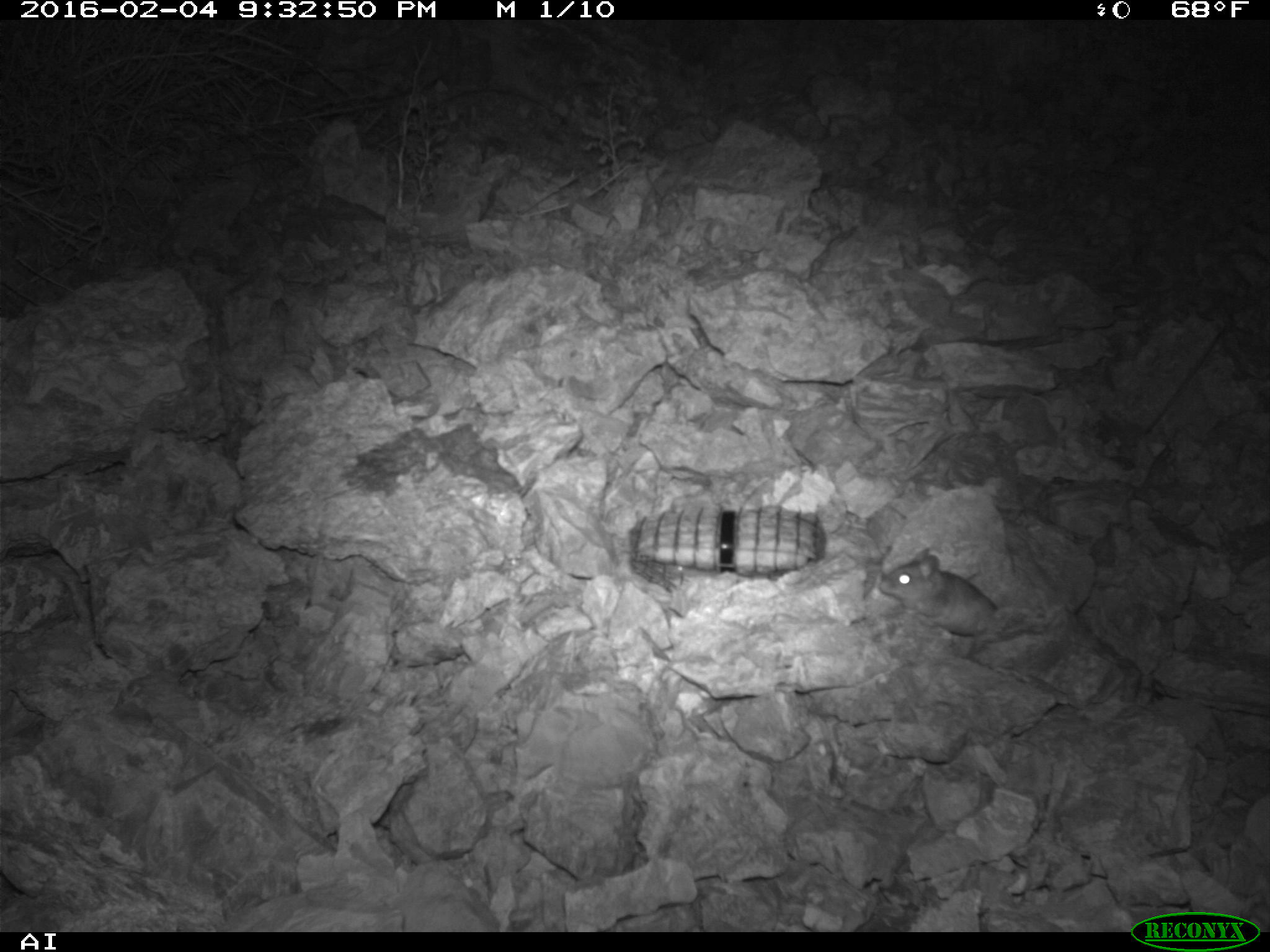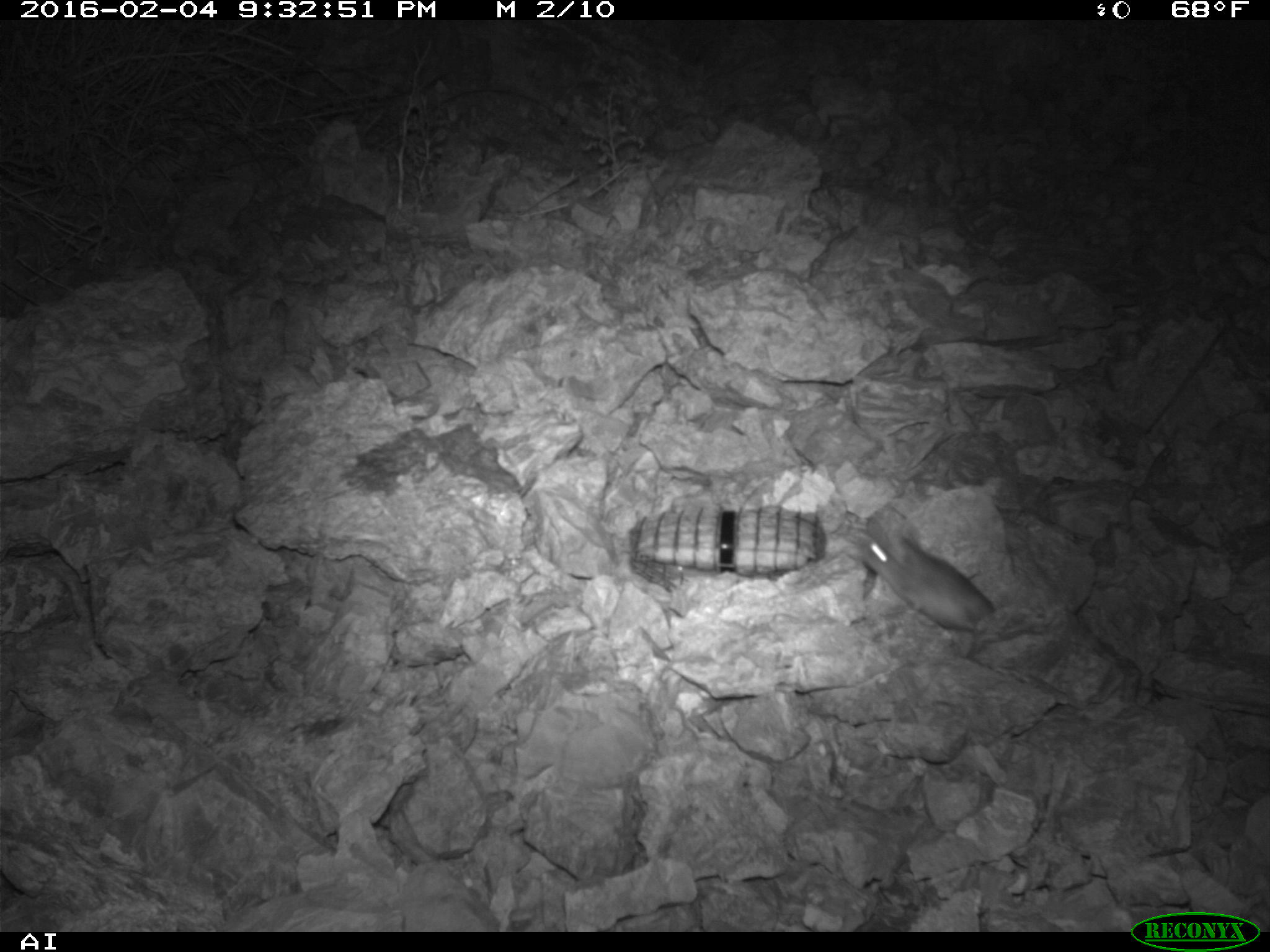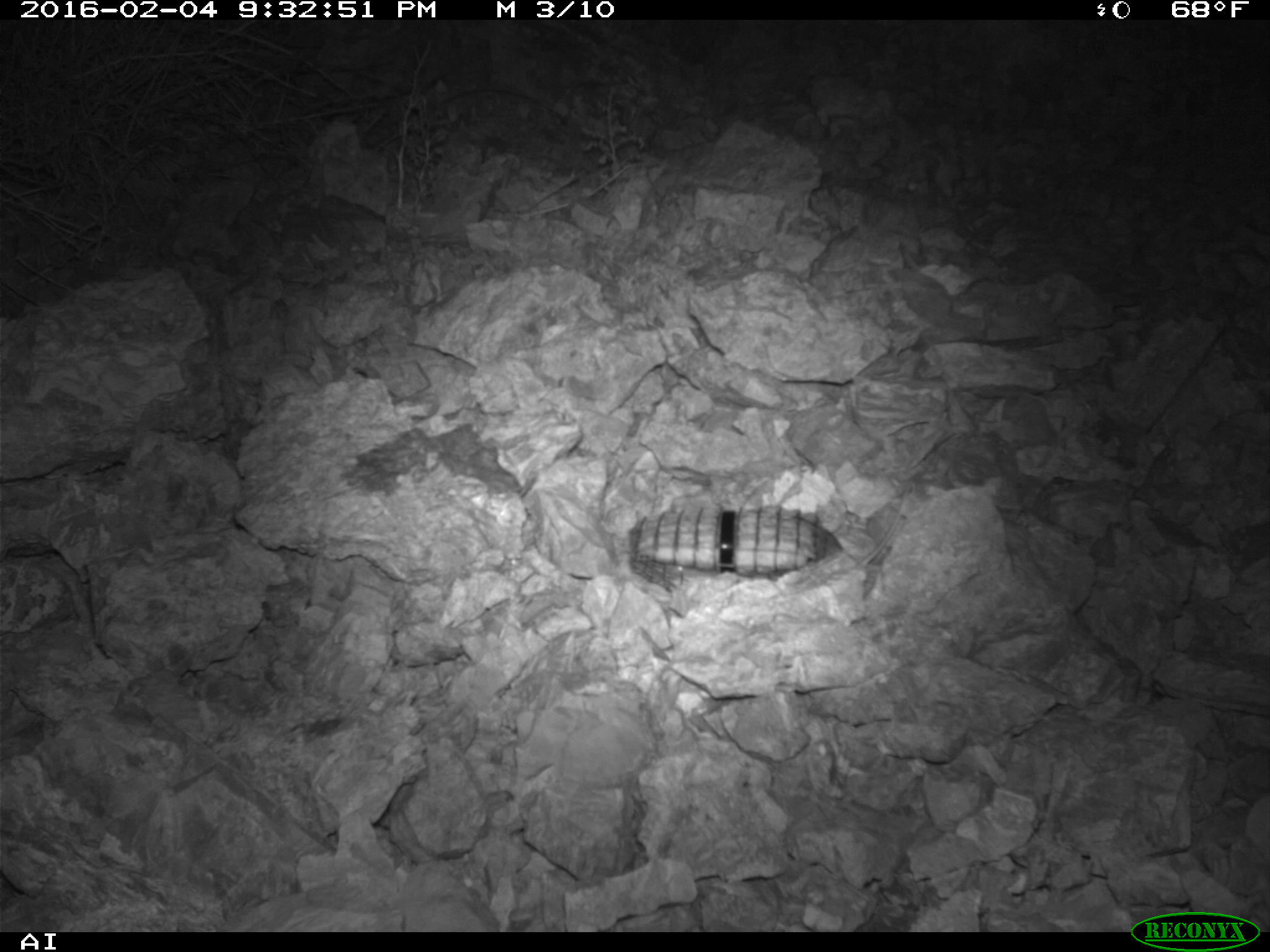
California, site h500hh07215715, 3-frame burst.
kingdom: Animalia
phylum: Chordata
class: Mammalia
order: Rodentia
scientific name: Rodentia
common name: rodent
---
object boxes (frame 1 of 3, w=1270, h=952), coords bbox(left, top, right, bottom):
rodent: bbox(877, 549, 998, 650)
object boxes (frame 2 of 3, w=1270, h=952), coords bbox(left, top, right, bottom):
rodent: bbox(859, 527, 994, 634)